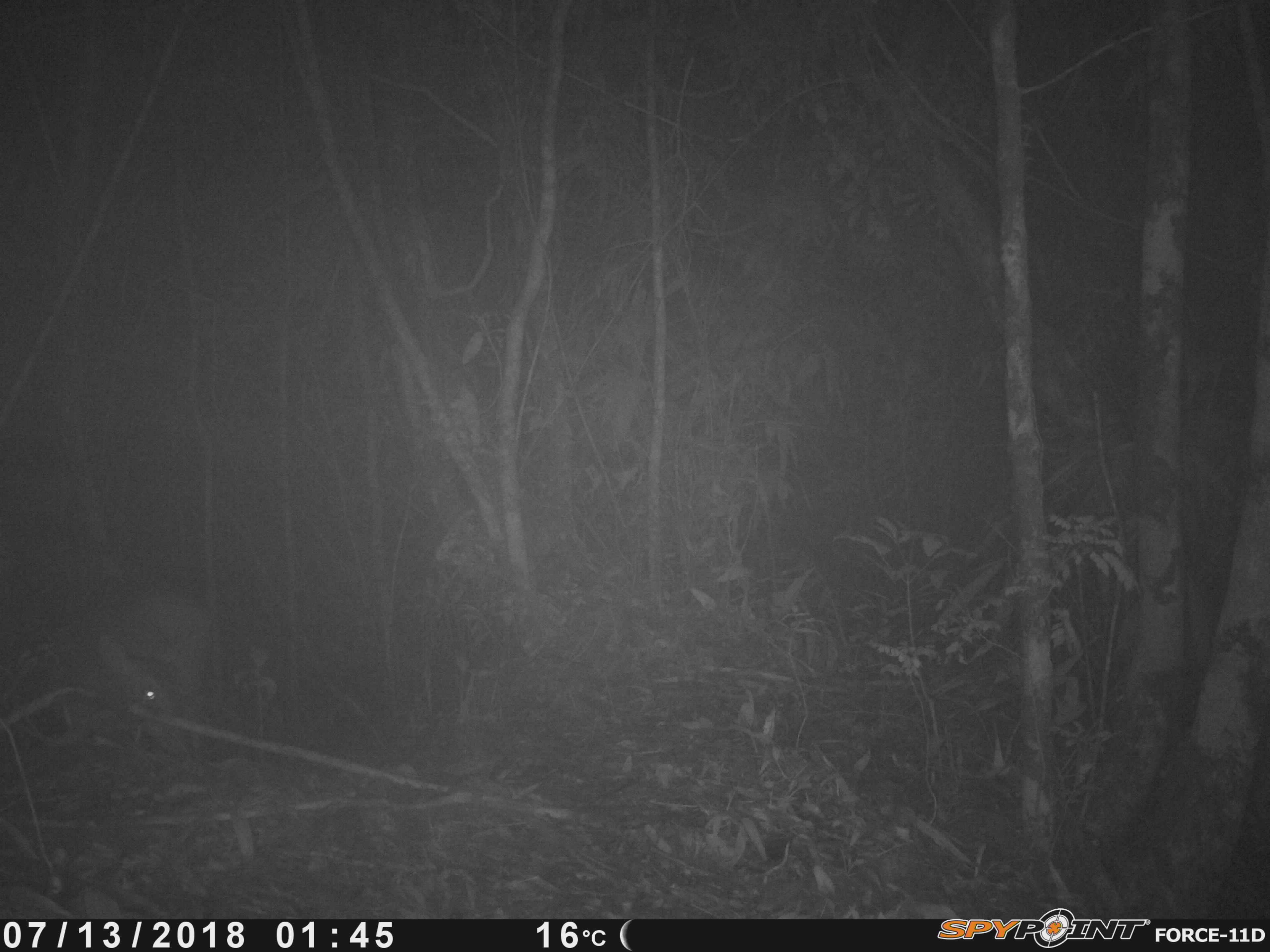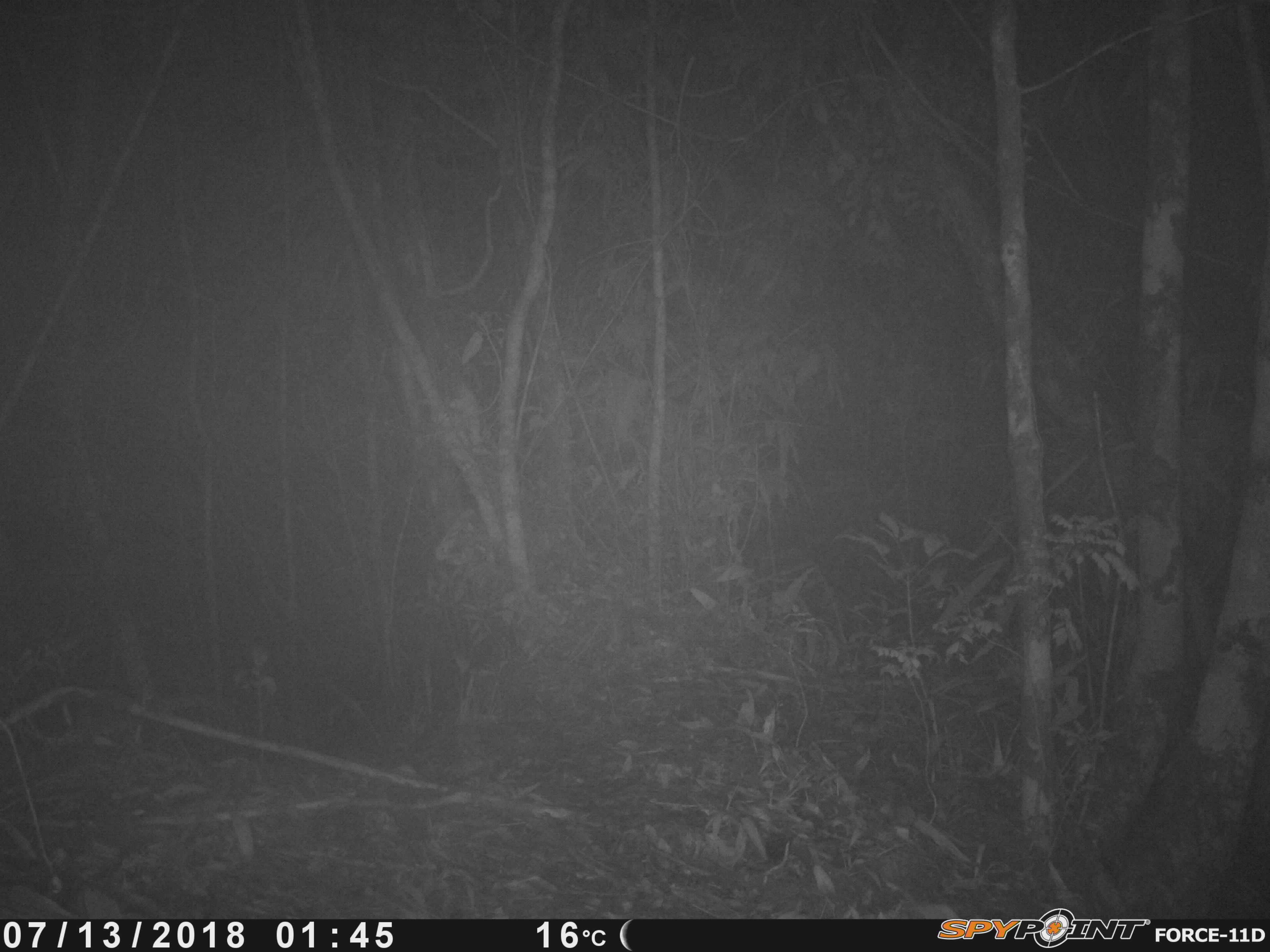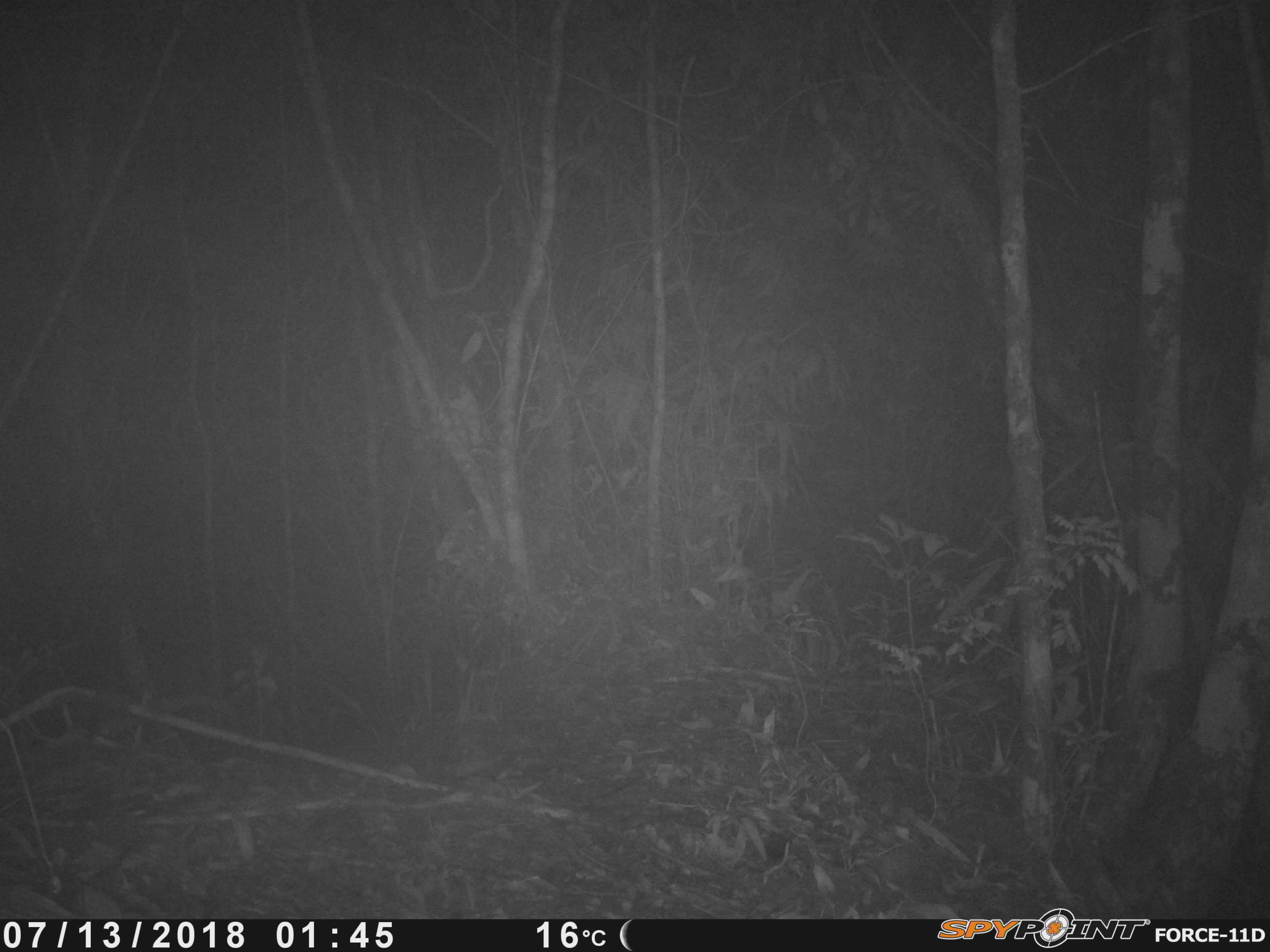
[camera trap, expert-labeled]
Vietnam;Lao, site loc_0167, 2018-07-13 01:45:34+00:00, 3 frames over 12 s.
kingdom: Animalia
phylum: Chordata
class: Mammalia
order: Artiodactyla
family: Cervidae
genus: Muntiacus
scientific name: Muntiacus vuquangensis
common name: large-antlered muntjac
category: large antlered muntjac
Large antlered muntjac (large-antlered muntjac) (Muntiacus vuquangensis). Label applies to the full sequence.